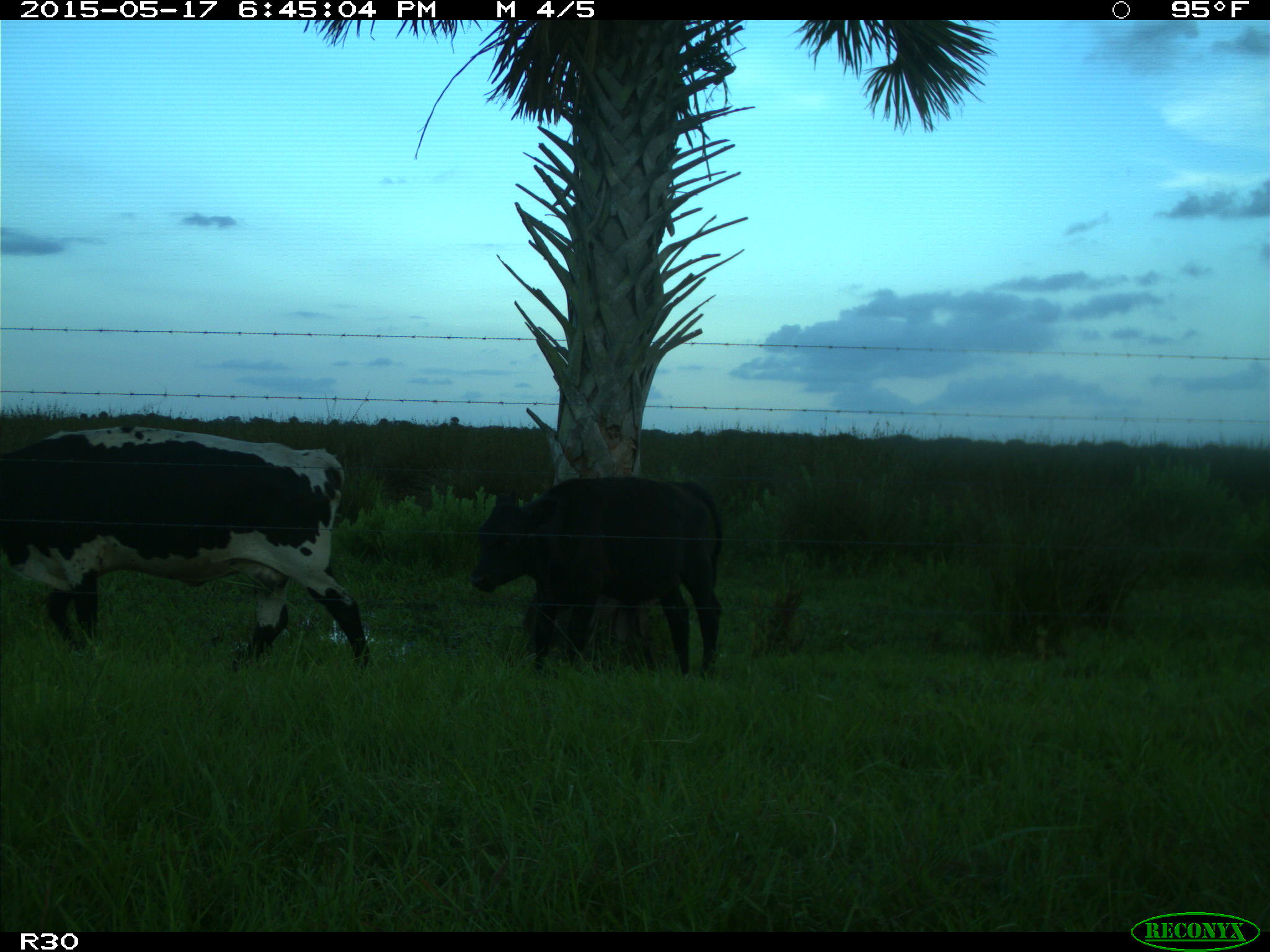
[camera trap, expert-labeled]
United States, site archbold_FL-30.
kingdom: Animalia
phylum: Chordata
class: Mammalia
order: Artiodactyla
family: Bovidae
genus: Bos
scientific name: Bos taurus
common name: domestic cow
Bos taurus (domestic cow).